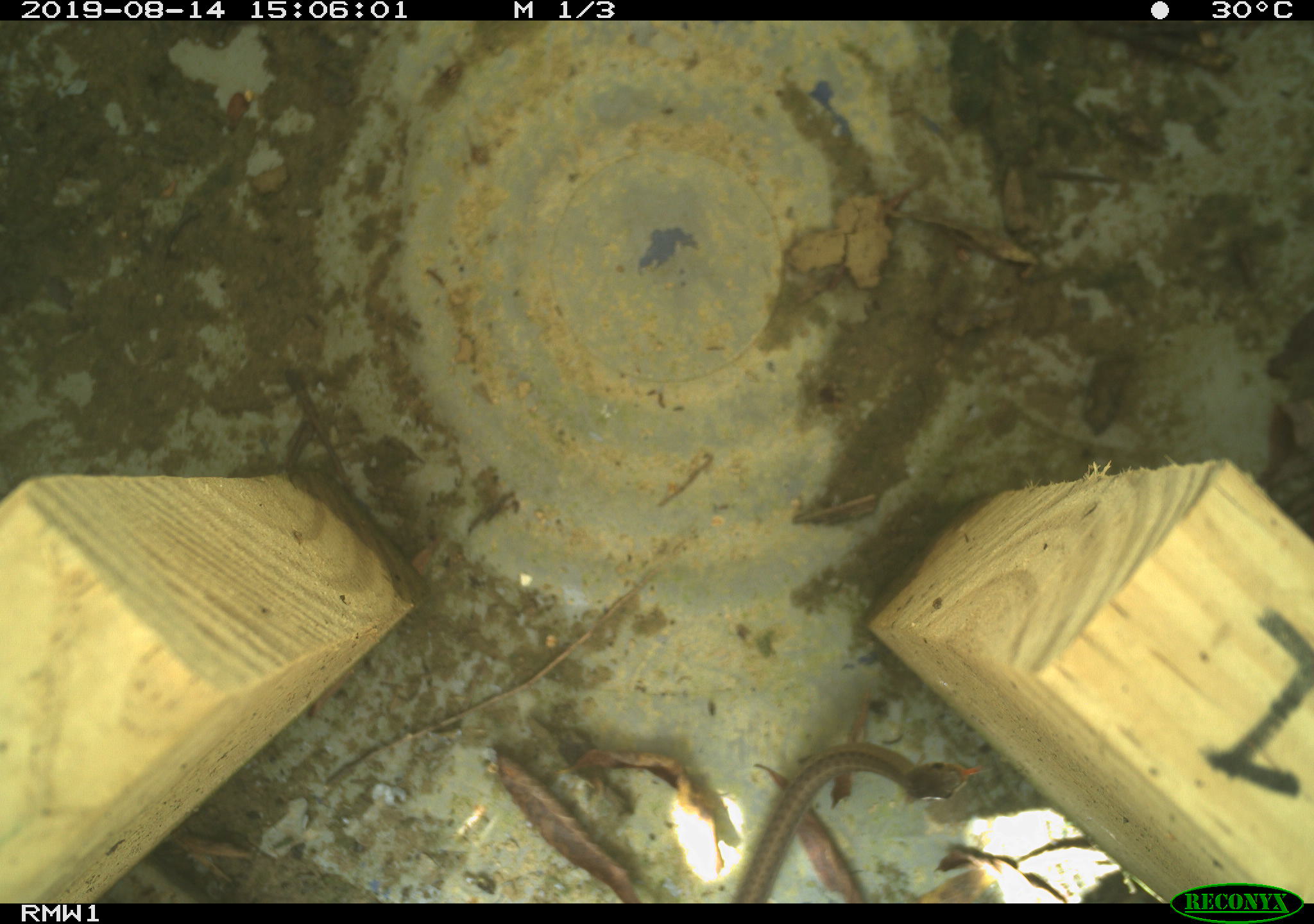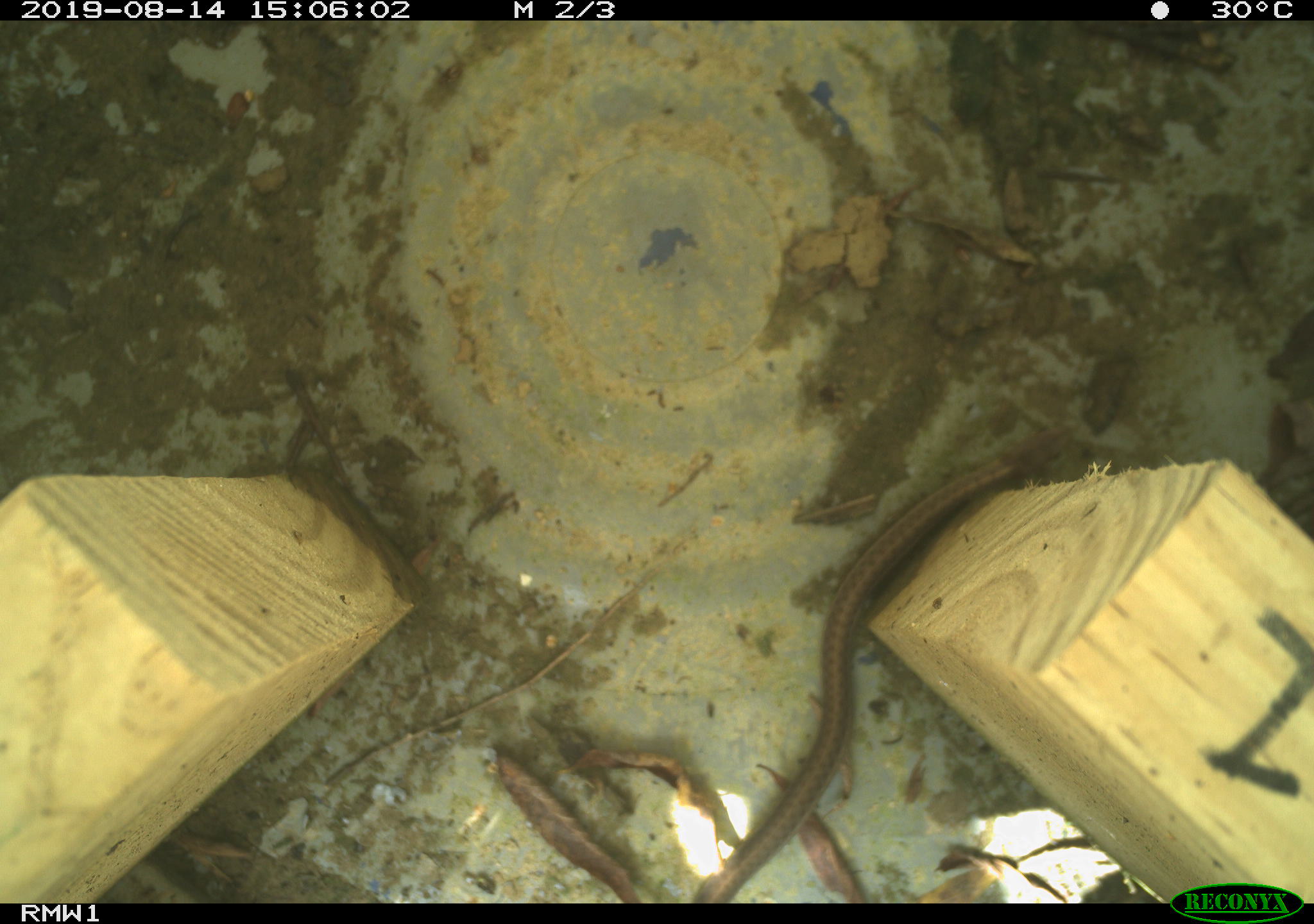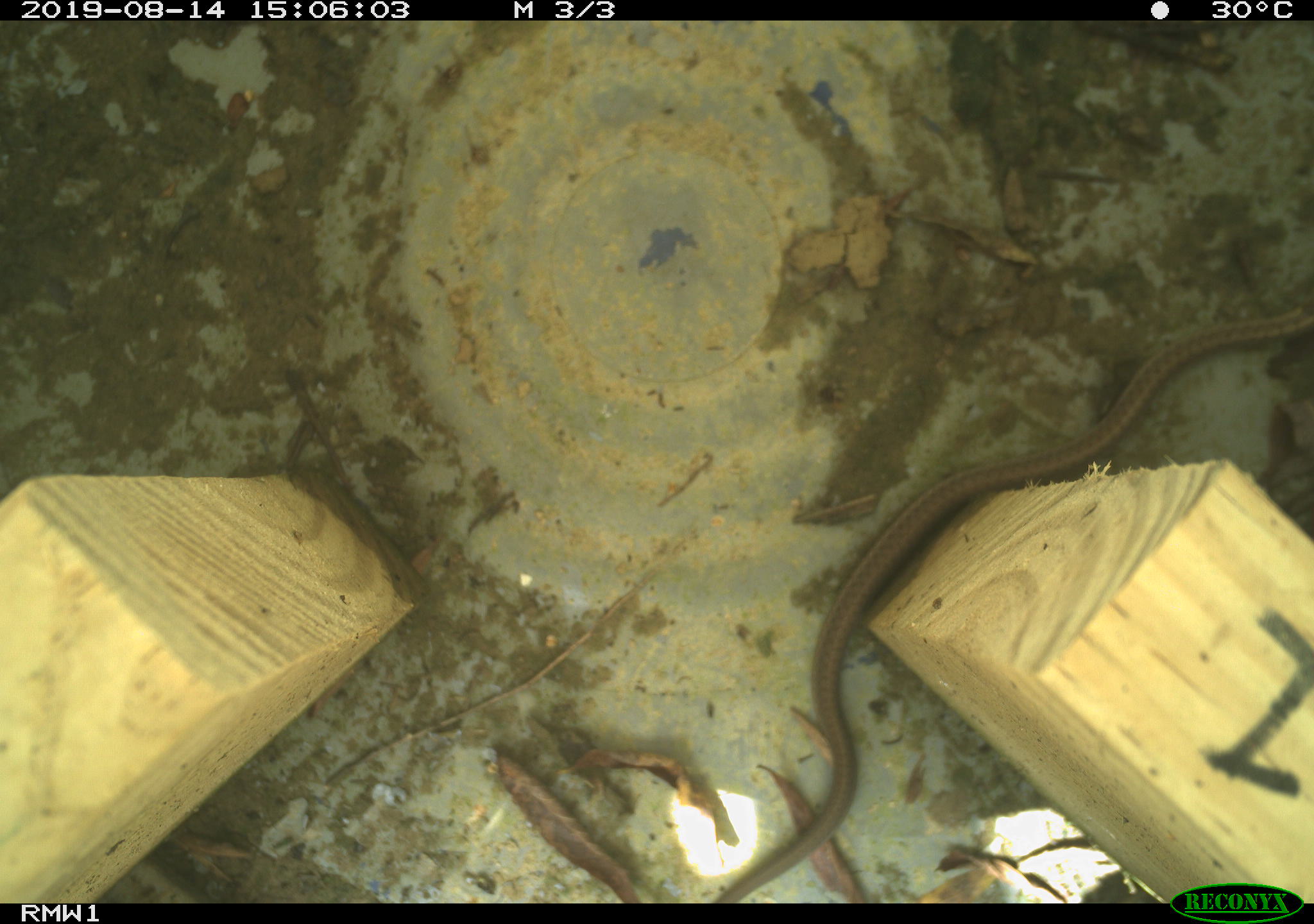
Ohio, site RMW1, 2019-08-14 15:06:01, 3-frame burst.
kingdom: Animalia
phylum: Chordata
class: Reptilia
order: Squamata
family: Colubridae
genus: Thamnophis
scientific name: Thamnophis sirtalis sirtalis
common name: eastern gartersnake